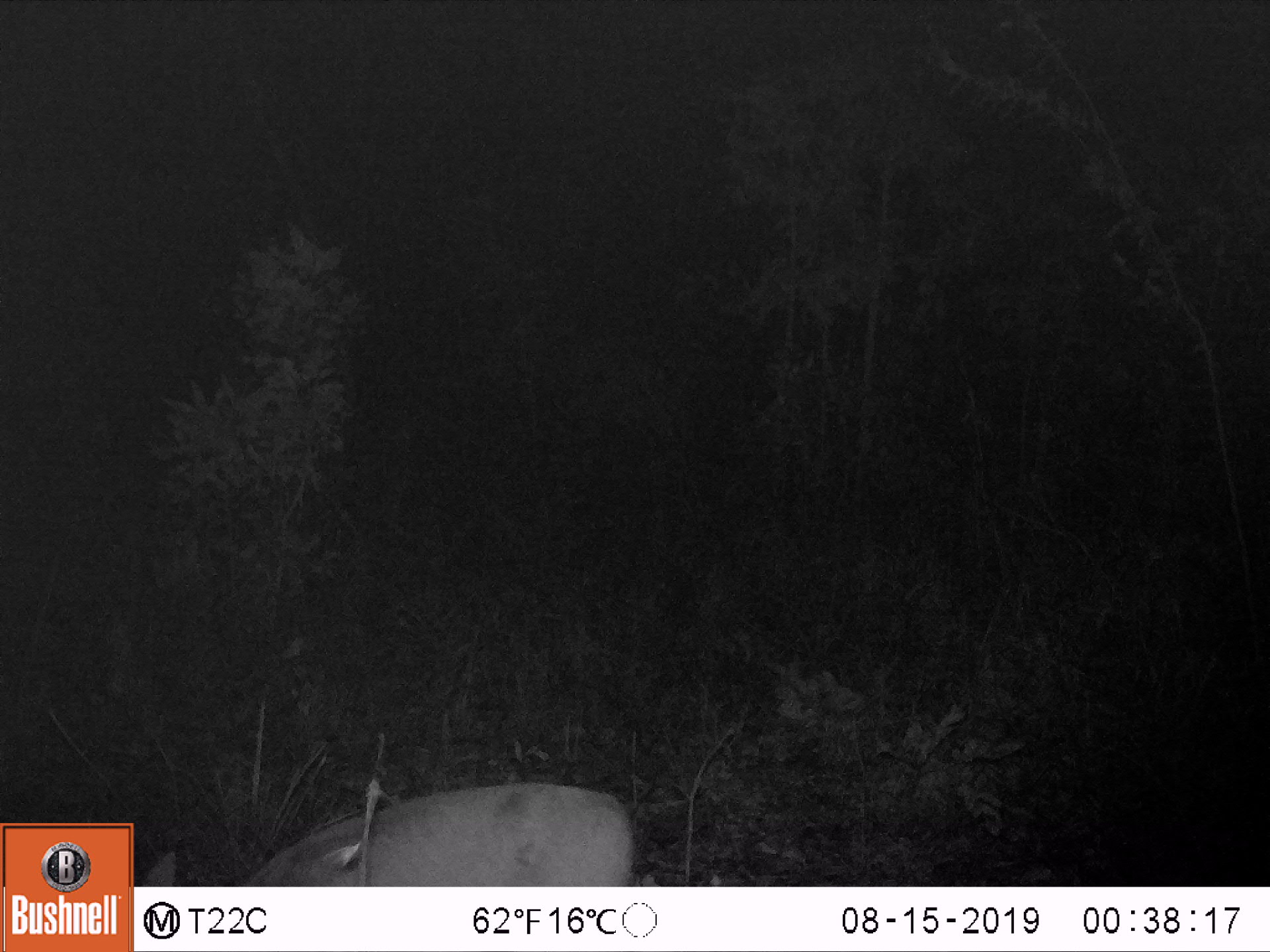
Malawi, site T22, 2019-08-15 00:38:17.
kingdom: Animalia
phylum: Chordata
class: Mammalia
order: Artiodactyla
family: Bovidae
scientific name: Antilopinae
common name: small antelope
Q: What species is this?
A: Small antelope (Antilopinae).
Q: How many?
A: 1.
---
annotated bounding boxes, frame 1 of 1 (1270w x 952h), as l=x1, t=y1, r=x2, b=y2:
small antelope: l=136, t=768, r=665, b=886